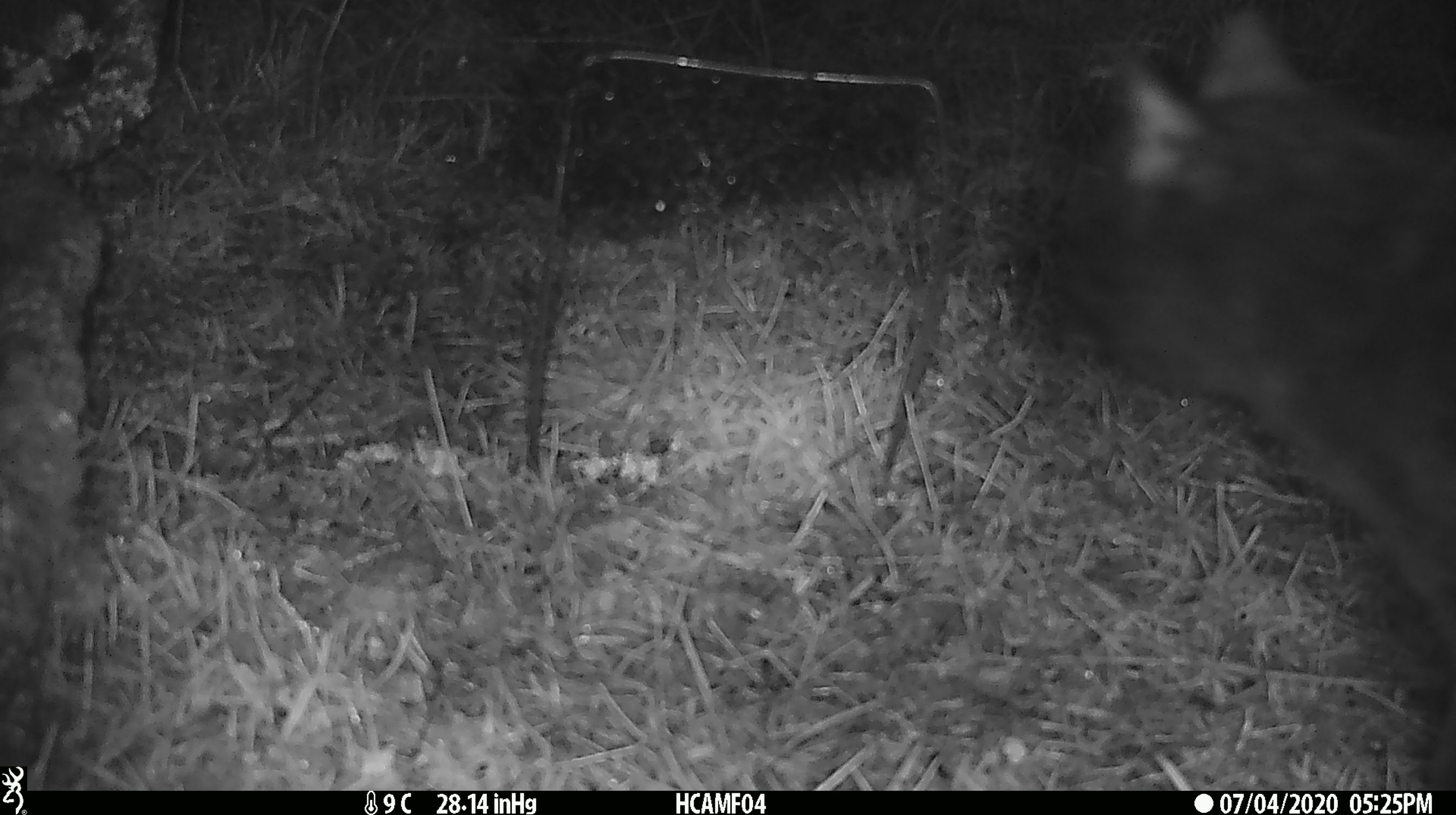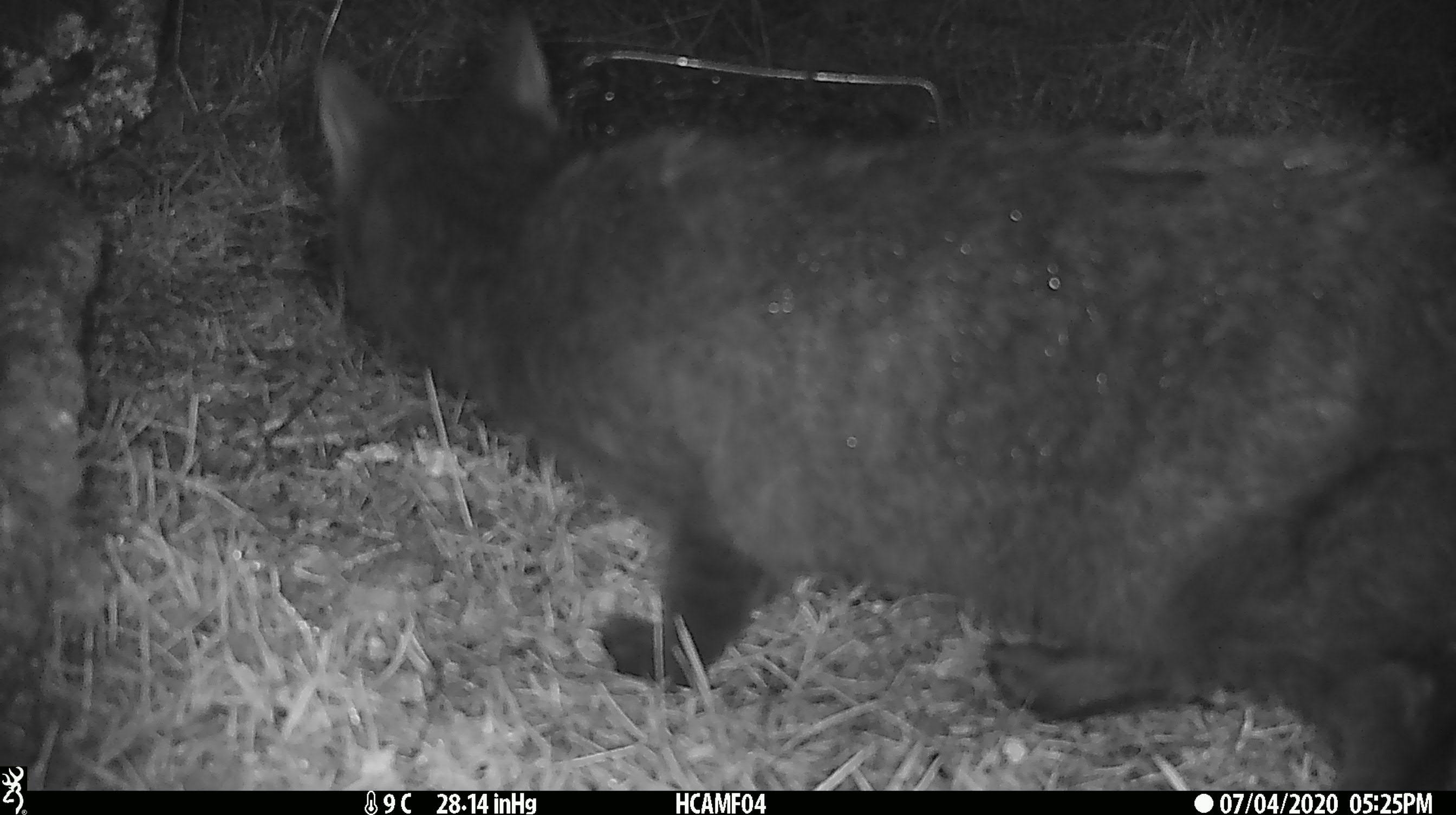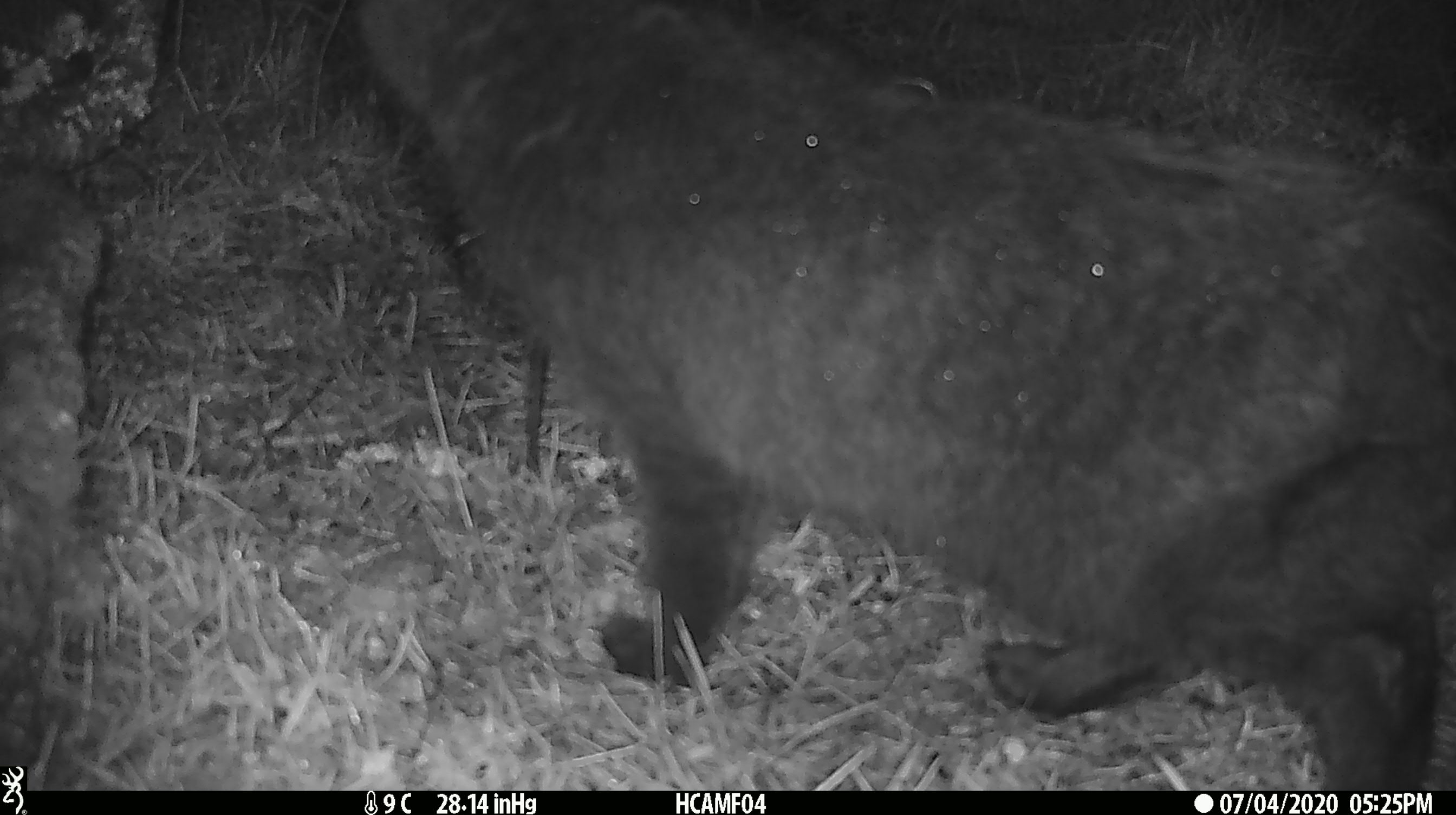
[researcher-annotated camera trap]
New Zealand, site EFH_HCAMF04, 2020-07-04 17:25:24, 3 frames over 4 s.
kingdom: Animalia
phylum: Chordata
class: Mammalia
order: Carnivora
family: Felidae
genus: Felis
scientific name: Felis catus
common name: domestic cat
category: cat